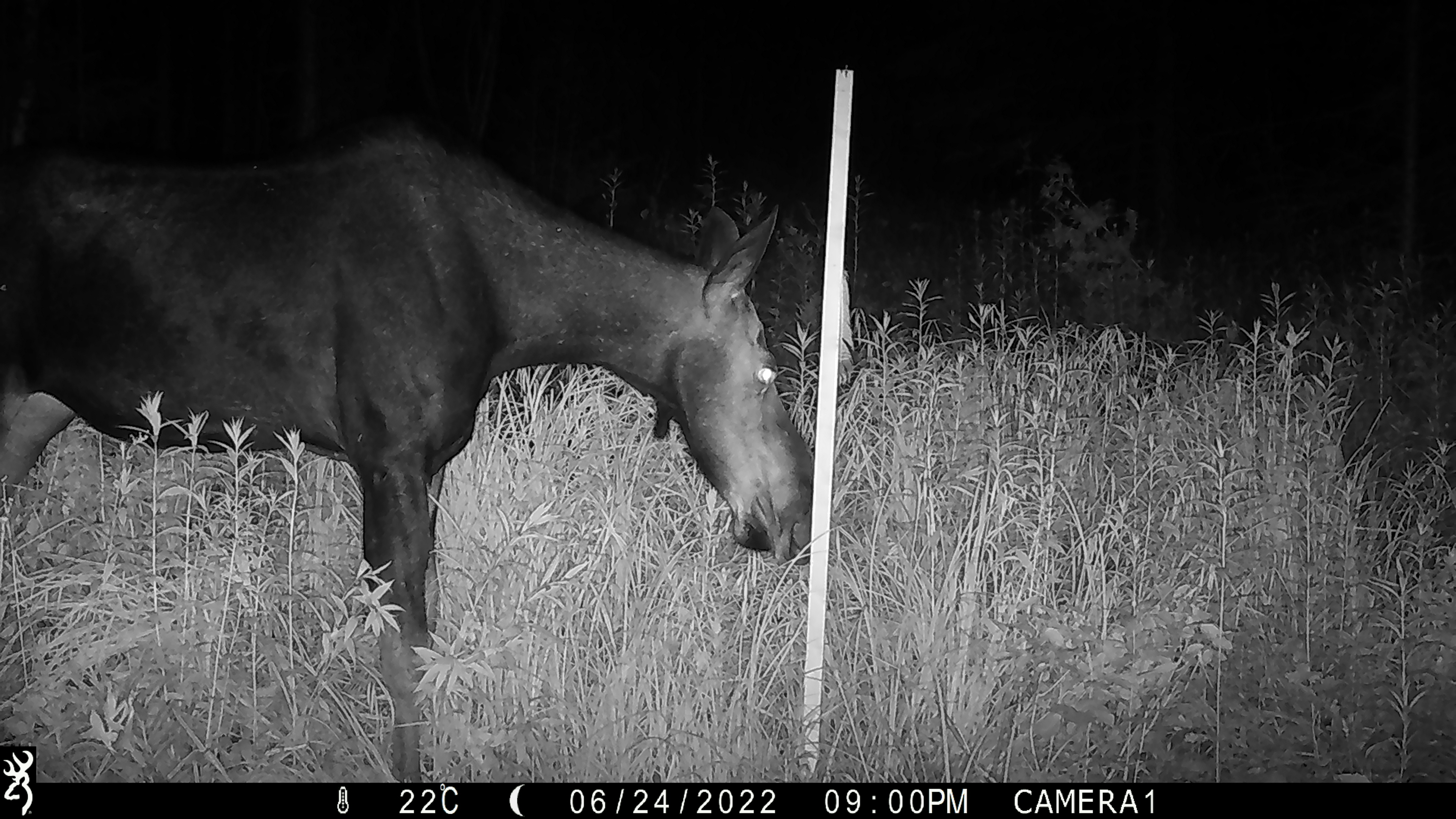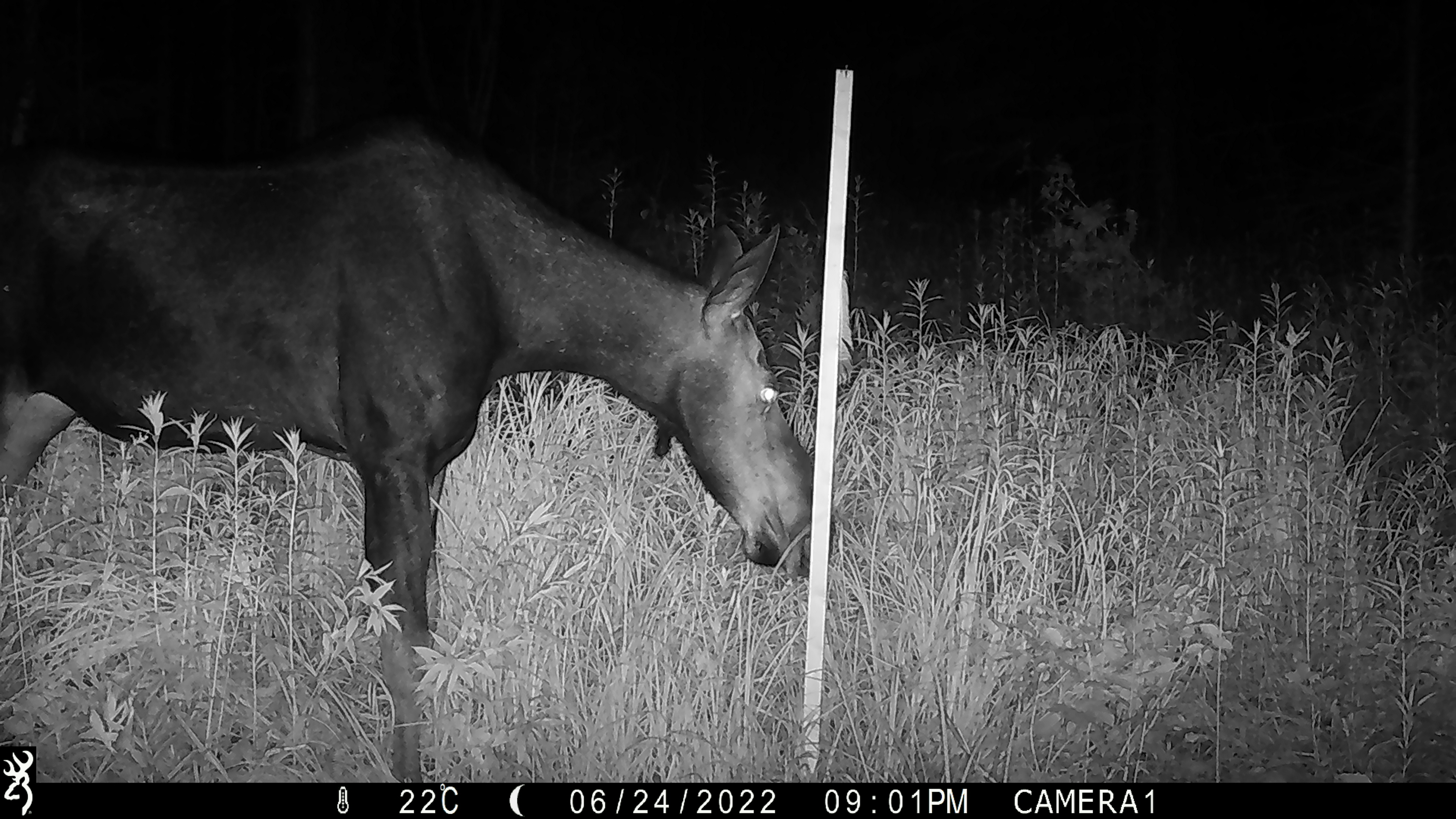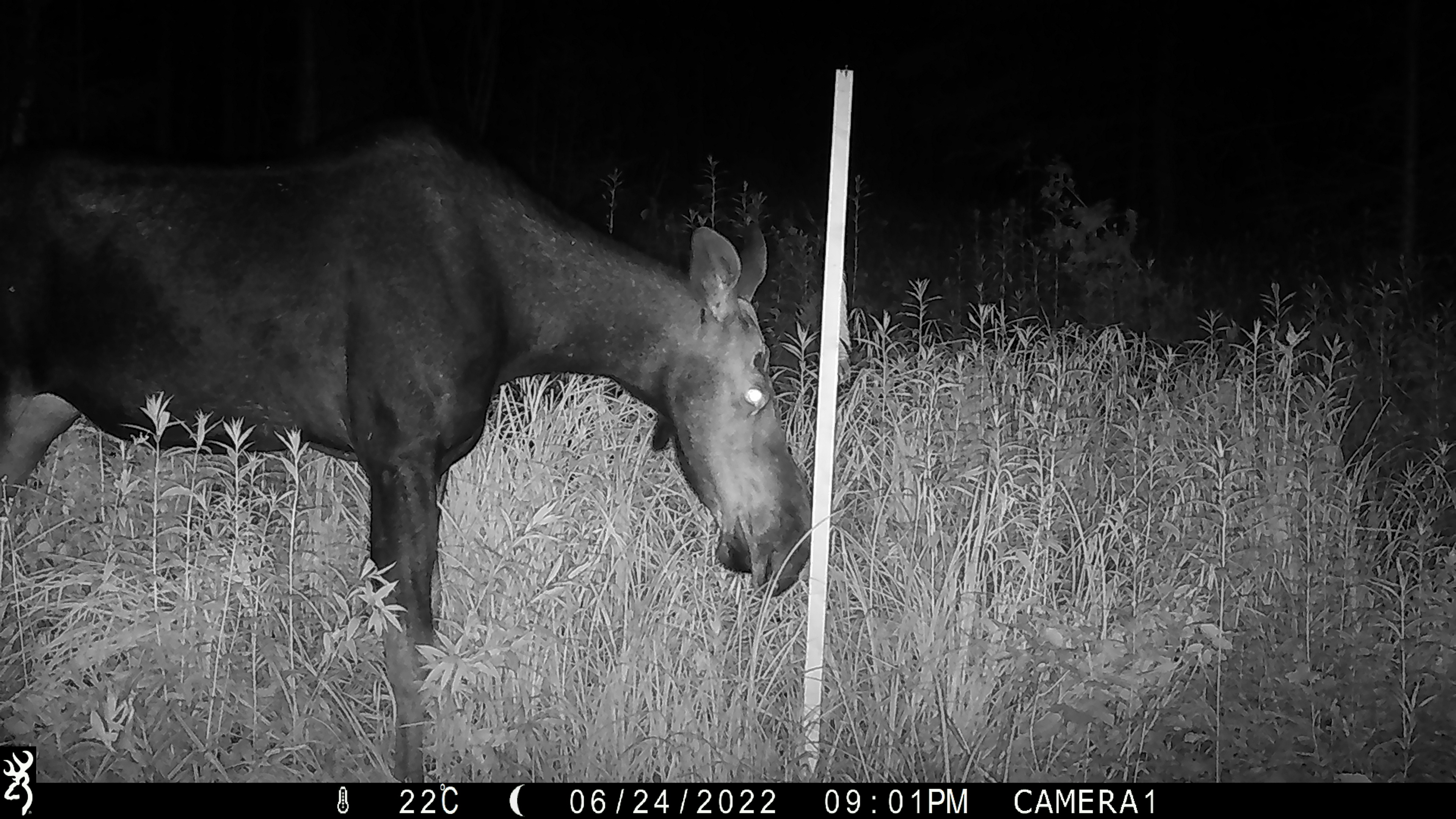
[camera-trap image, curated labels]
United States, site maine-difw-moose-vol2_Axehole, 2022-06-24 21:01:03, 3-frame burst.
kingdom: Animalia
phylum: Chordata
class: Mammalia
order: Artiodactyla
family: Cervidae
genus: Alces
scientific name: Alces alces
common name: moose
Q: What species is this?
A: Moose (Alces alces).